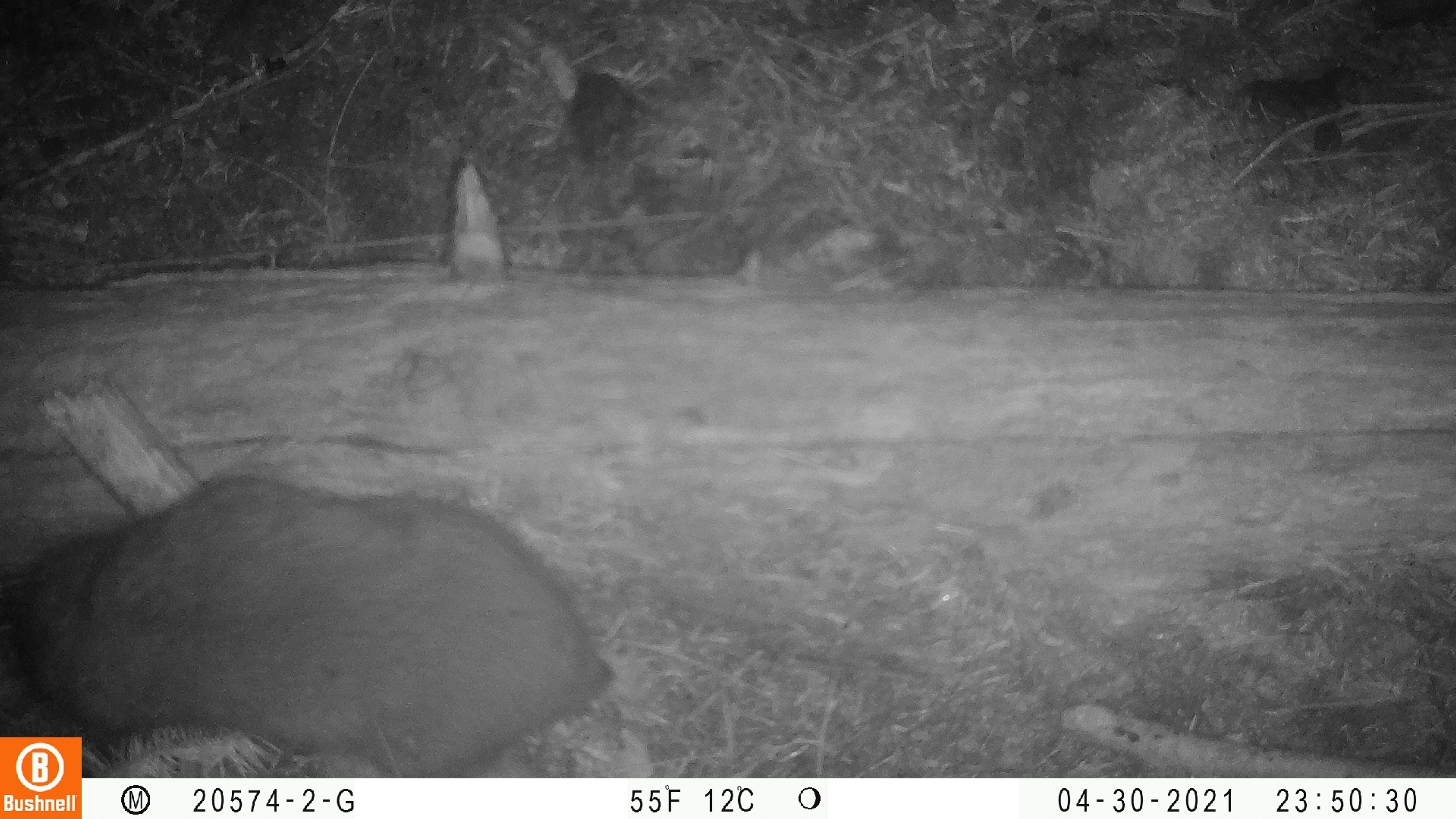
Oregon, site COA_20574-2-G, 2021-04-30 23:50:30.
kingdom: Animalia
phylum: Chordata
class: Mammalia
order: Rodentia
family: Aplodontiidae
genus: Aplodontia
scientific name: Aplodontia rufa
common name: mountain beaver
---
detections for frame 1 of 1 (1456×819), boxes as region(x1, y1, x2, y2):
mountain beaver: region(5, 477, 617, 727)